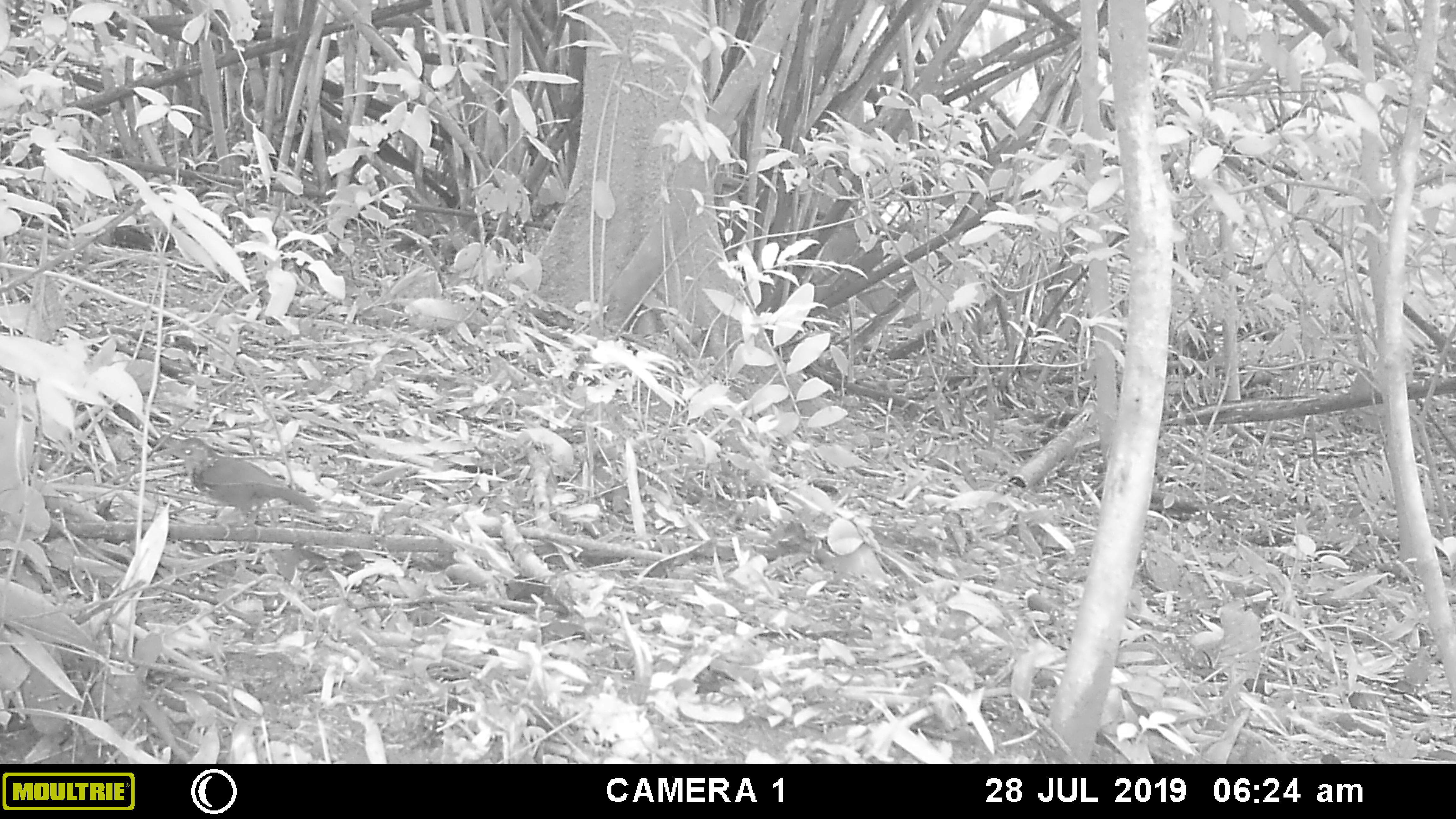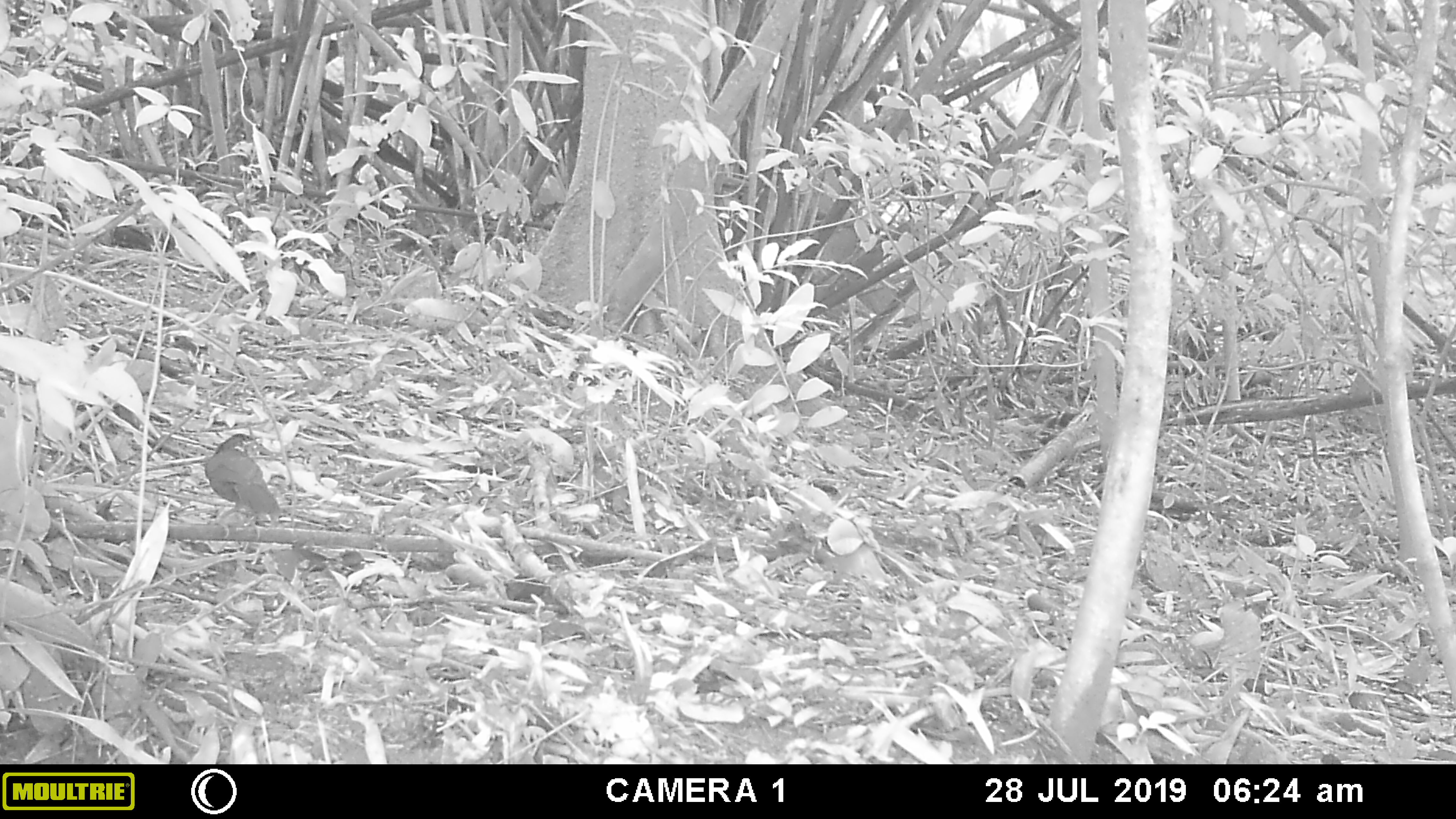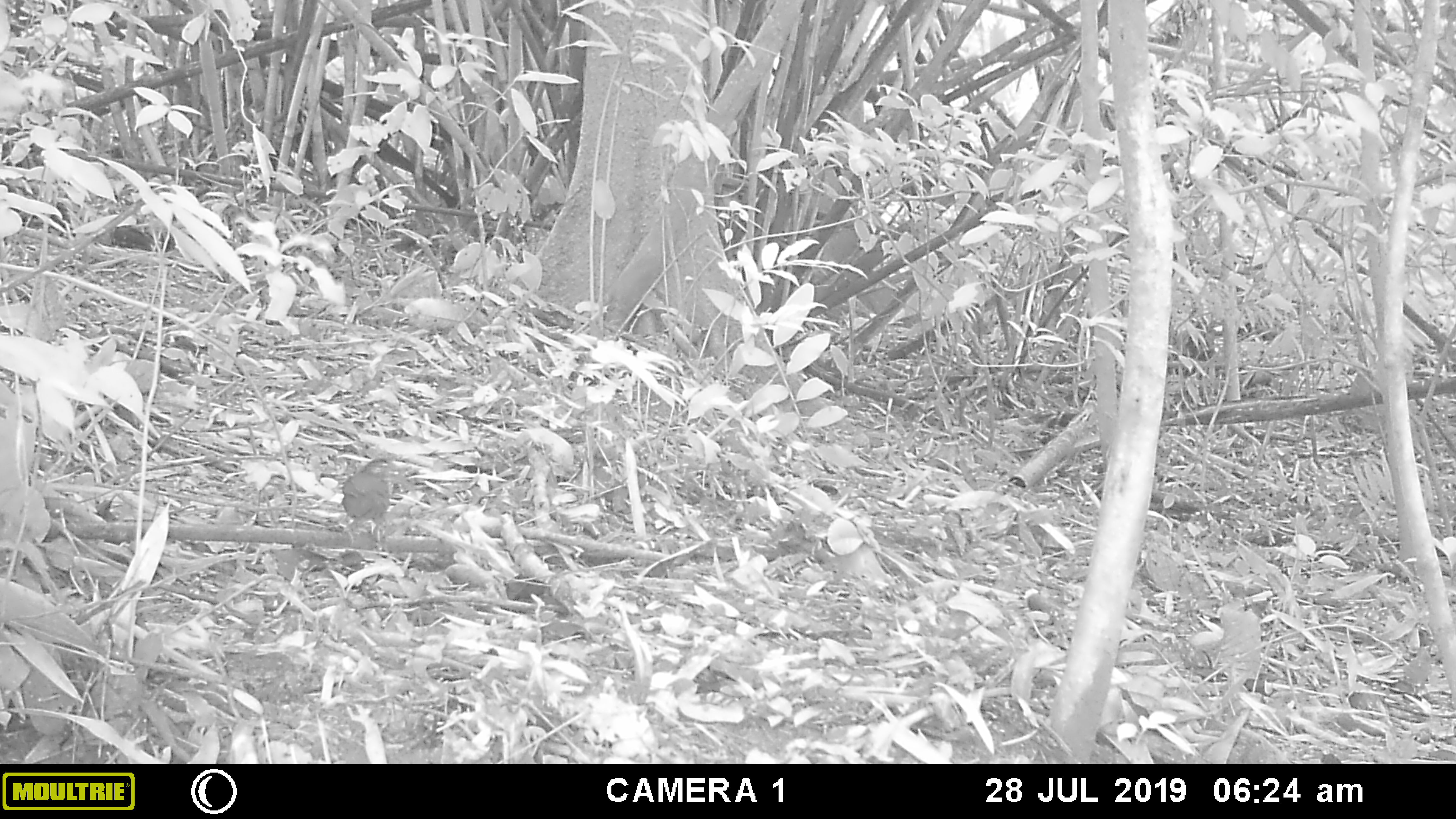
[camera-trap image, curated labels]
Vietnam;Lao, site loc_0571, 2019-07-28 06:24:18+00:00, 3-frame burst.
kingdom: Animalia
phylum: Chordata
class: Aves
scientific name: Aves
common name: bird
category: unidentified bird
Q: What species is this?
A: Unidentified bird (bird) (Aves).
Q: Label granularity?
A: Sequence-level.